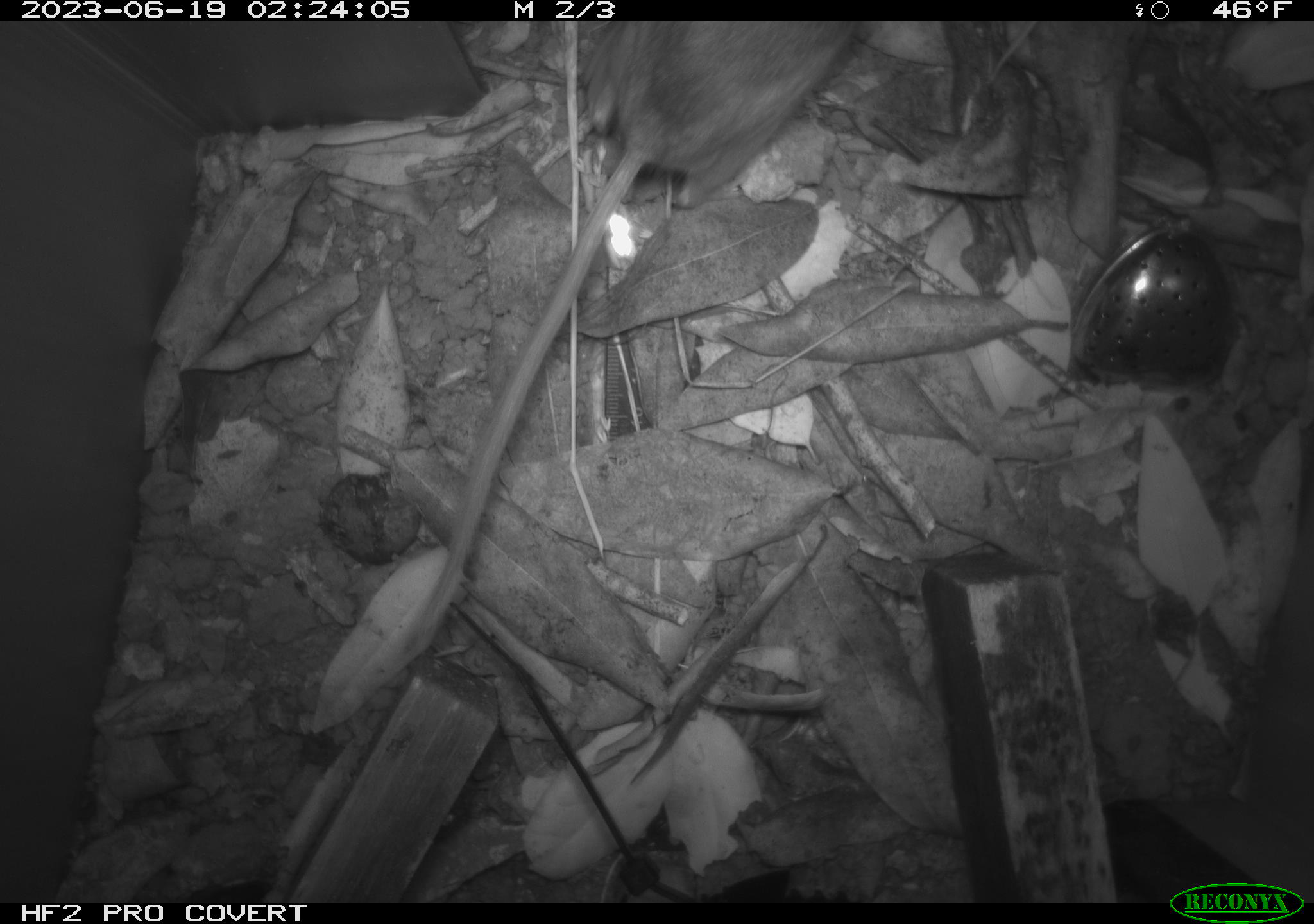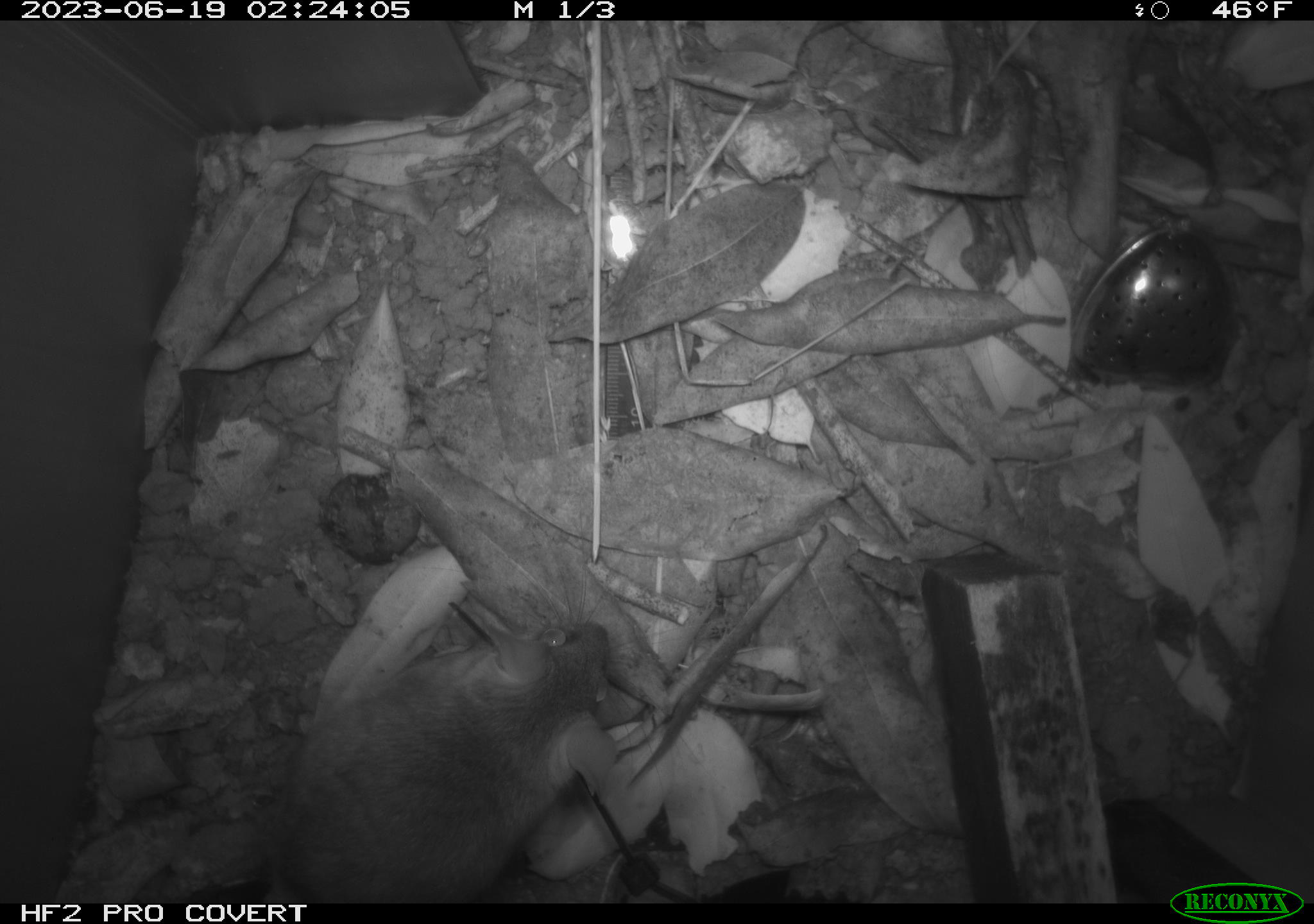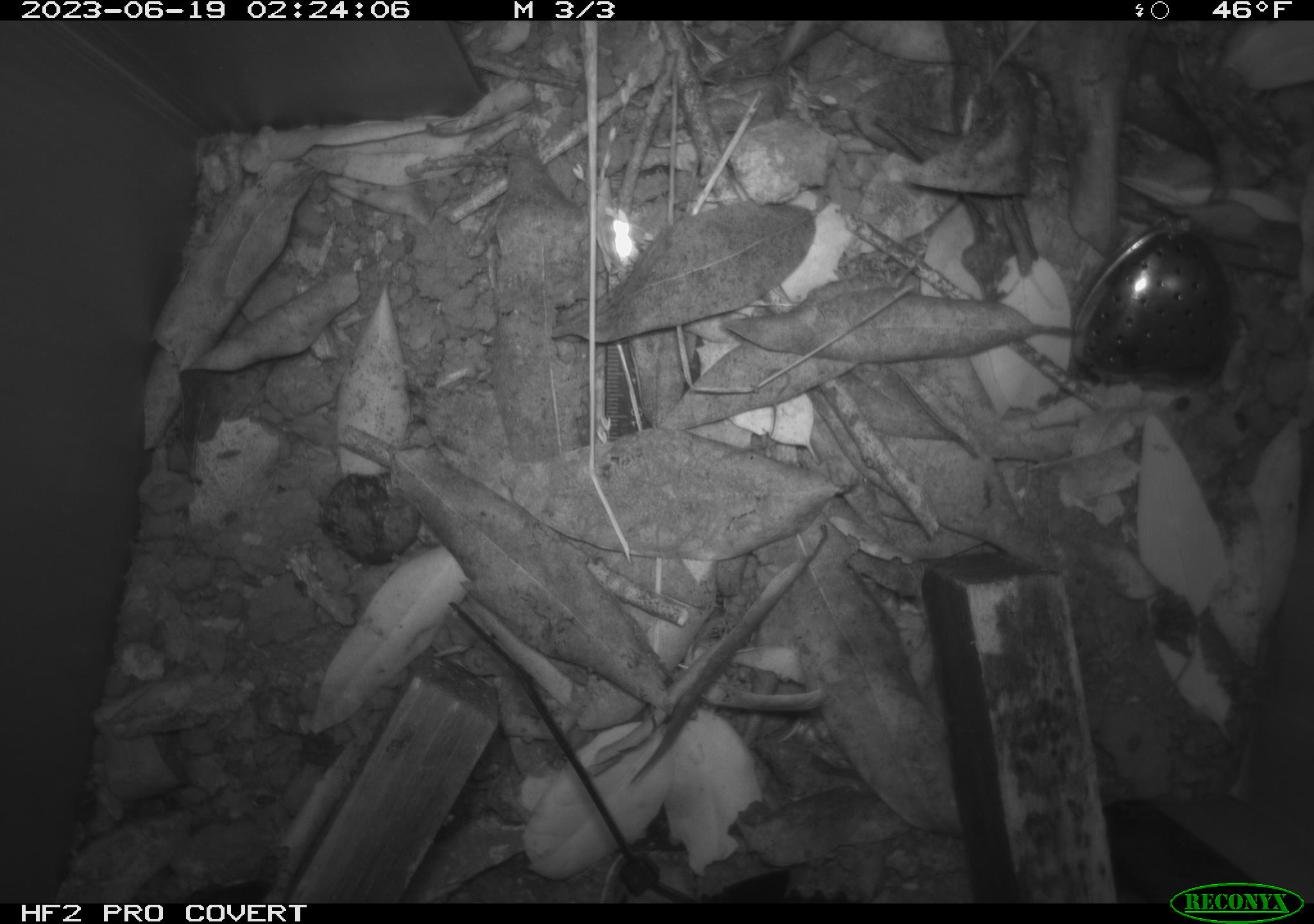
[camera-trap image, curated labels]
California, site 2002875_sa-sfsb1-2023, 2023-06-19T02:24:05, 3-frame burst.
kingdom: Animalia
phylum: Chordata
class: Mammalia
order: Rodentia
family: Cricetidae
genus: Neotoma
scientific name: Neotoma fuscipes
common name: dusky-footed woodrat